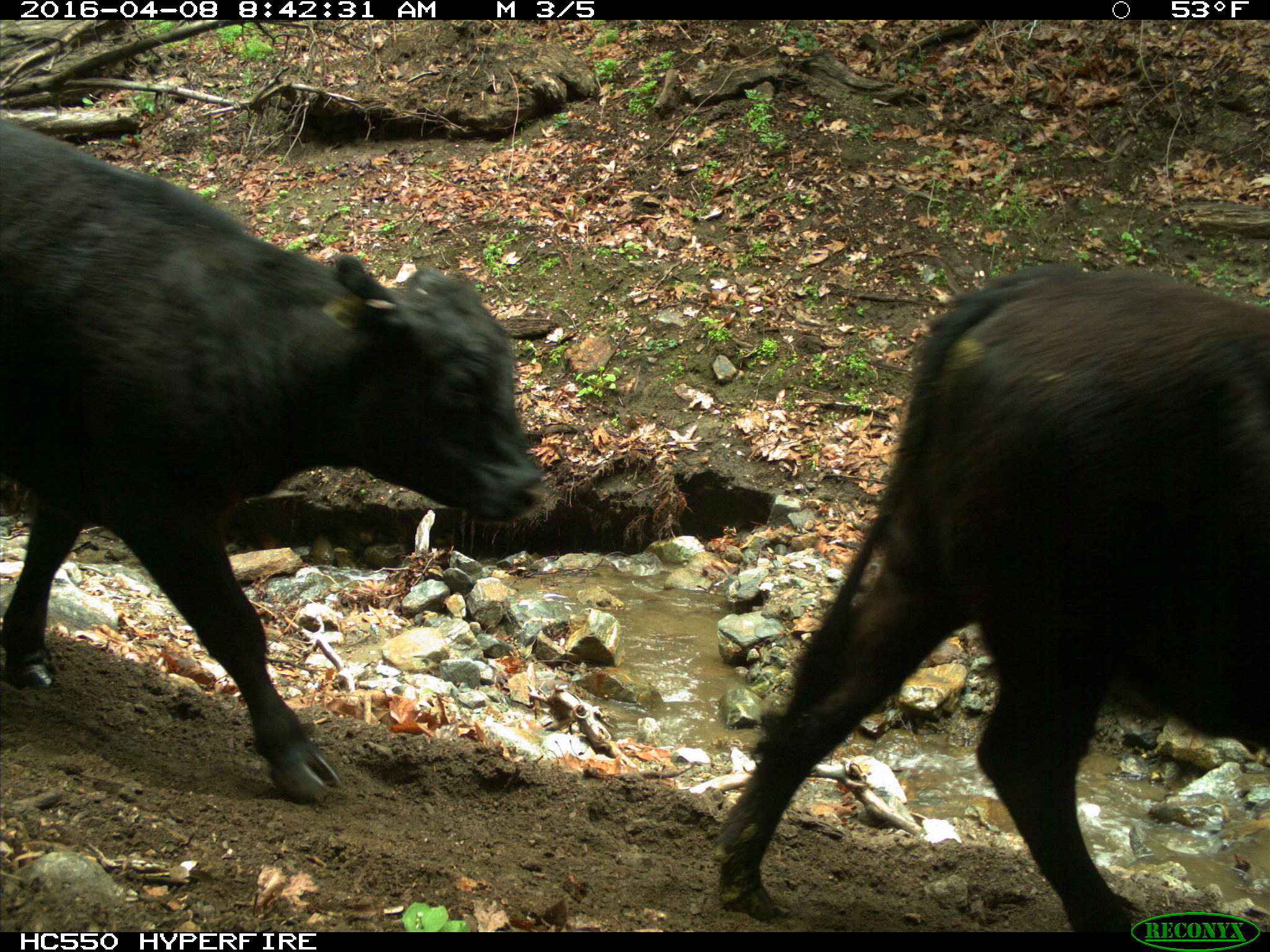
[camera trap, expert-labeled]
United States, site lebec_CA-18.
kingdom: Animalia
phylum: Chordata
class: Mammalia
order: Artiodactyla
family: Bovidae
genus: Bos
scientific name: Bos taurus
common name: domestic cow